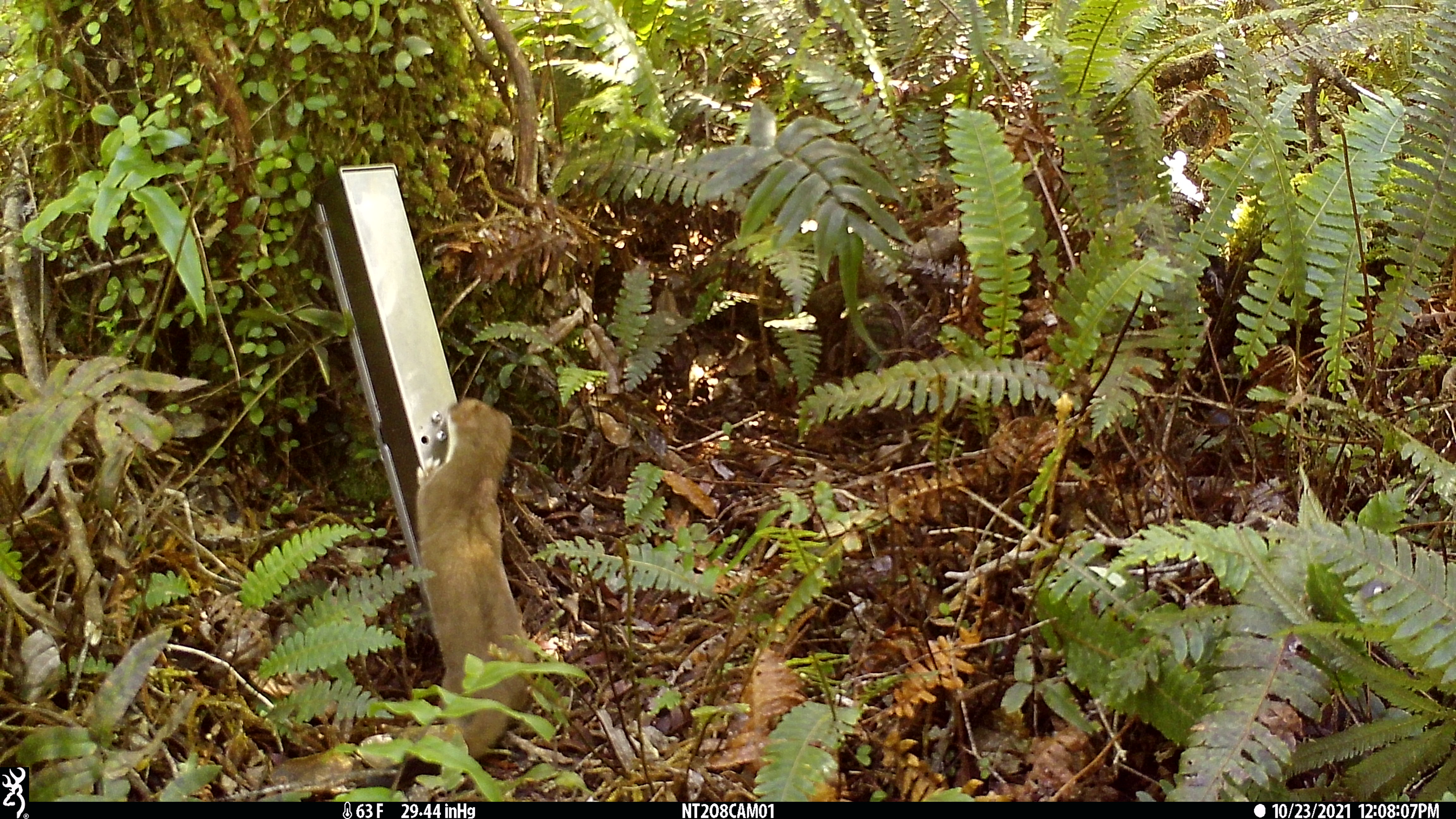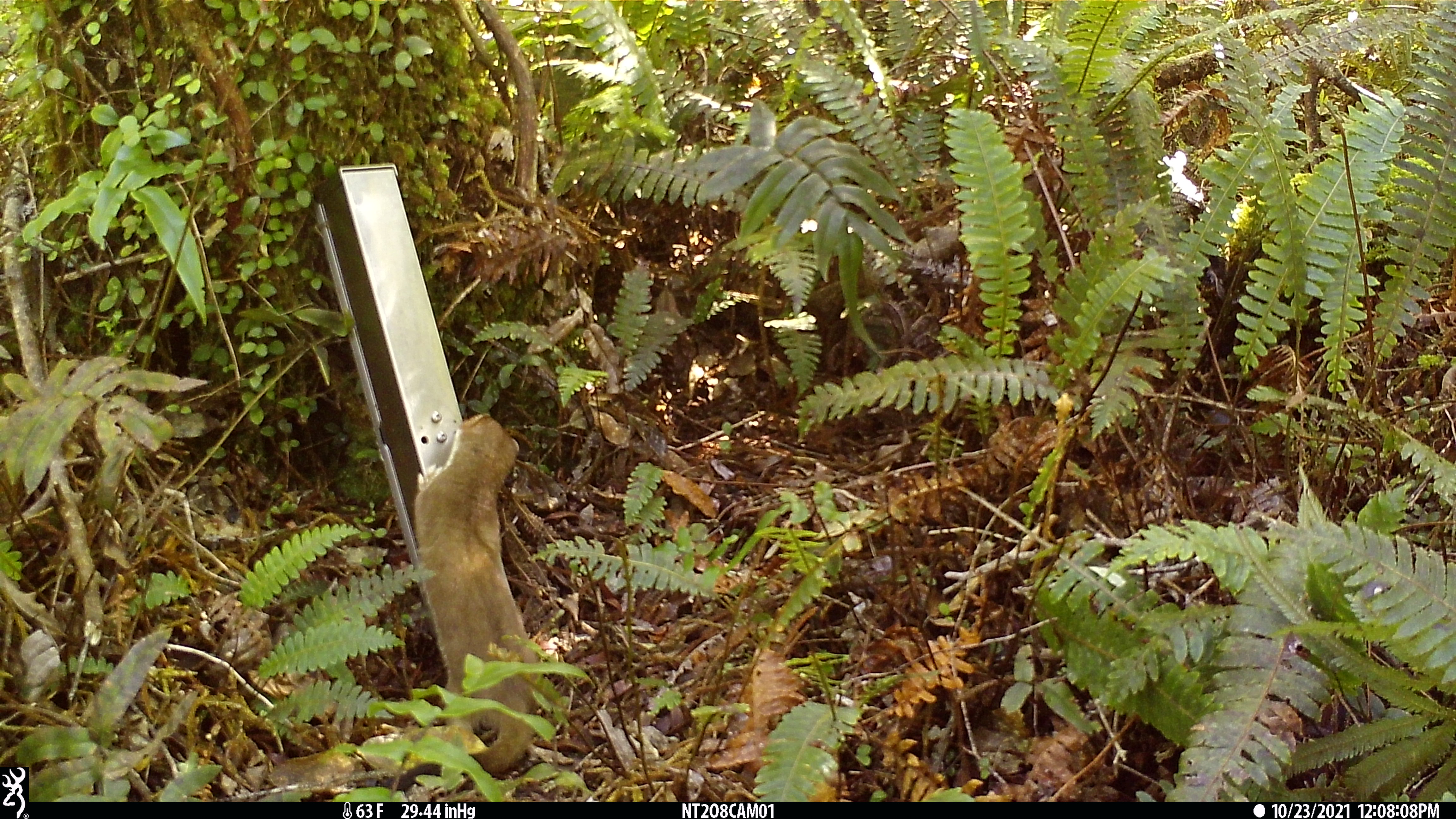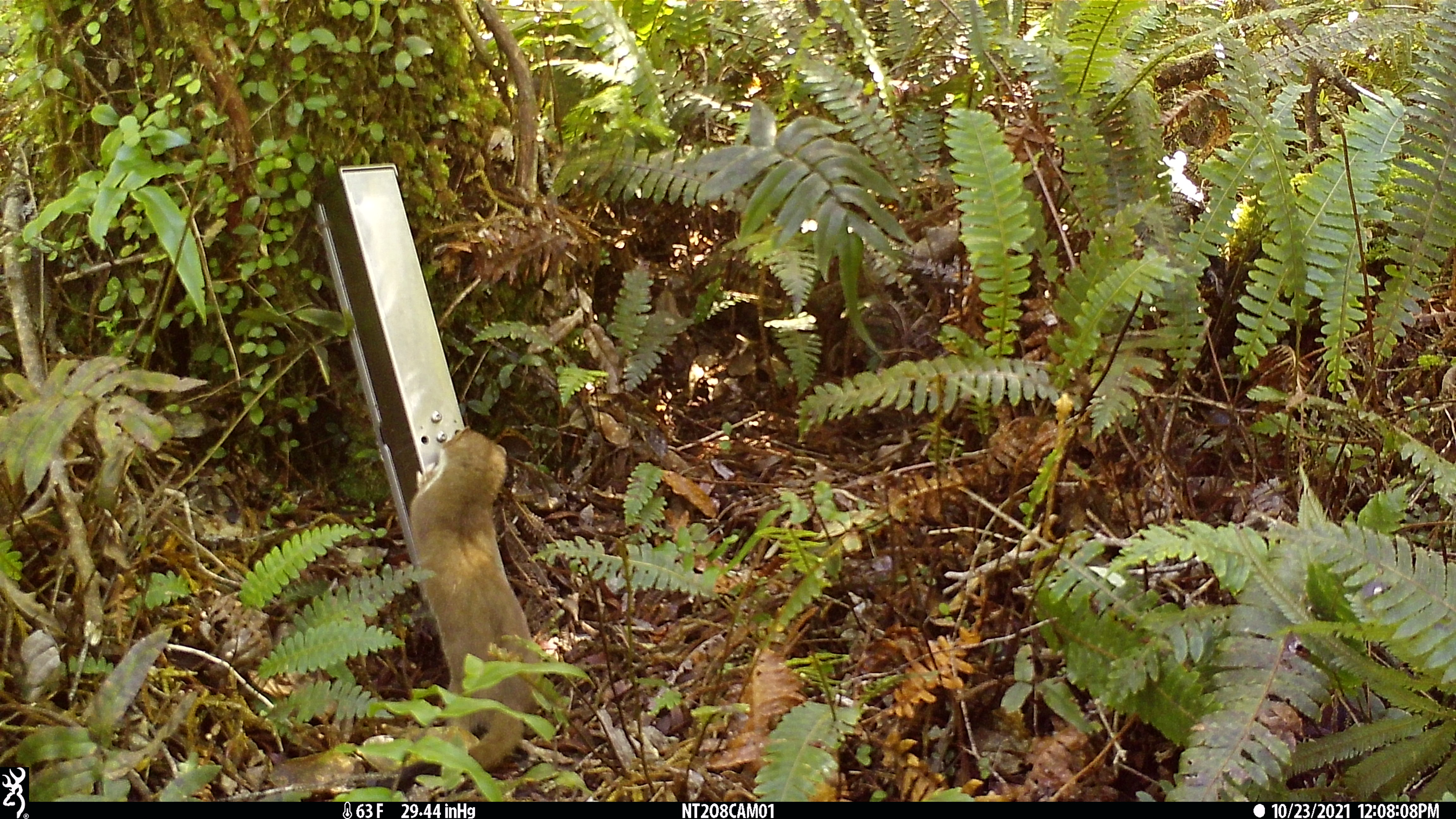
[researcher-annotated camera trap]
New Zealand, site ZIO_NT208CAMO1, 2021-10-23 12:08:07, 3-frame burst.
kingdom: Animalia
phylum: Chordata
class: Mammalia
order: Carnivora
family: Mustelidae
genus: Mustela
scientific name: Mustela erminea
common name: stoat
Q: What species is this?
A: Stoat (Mustela erminea).